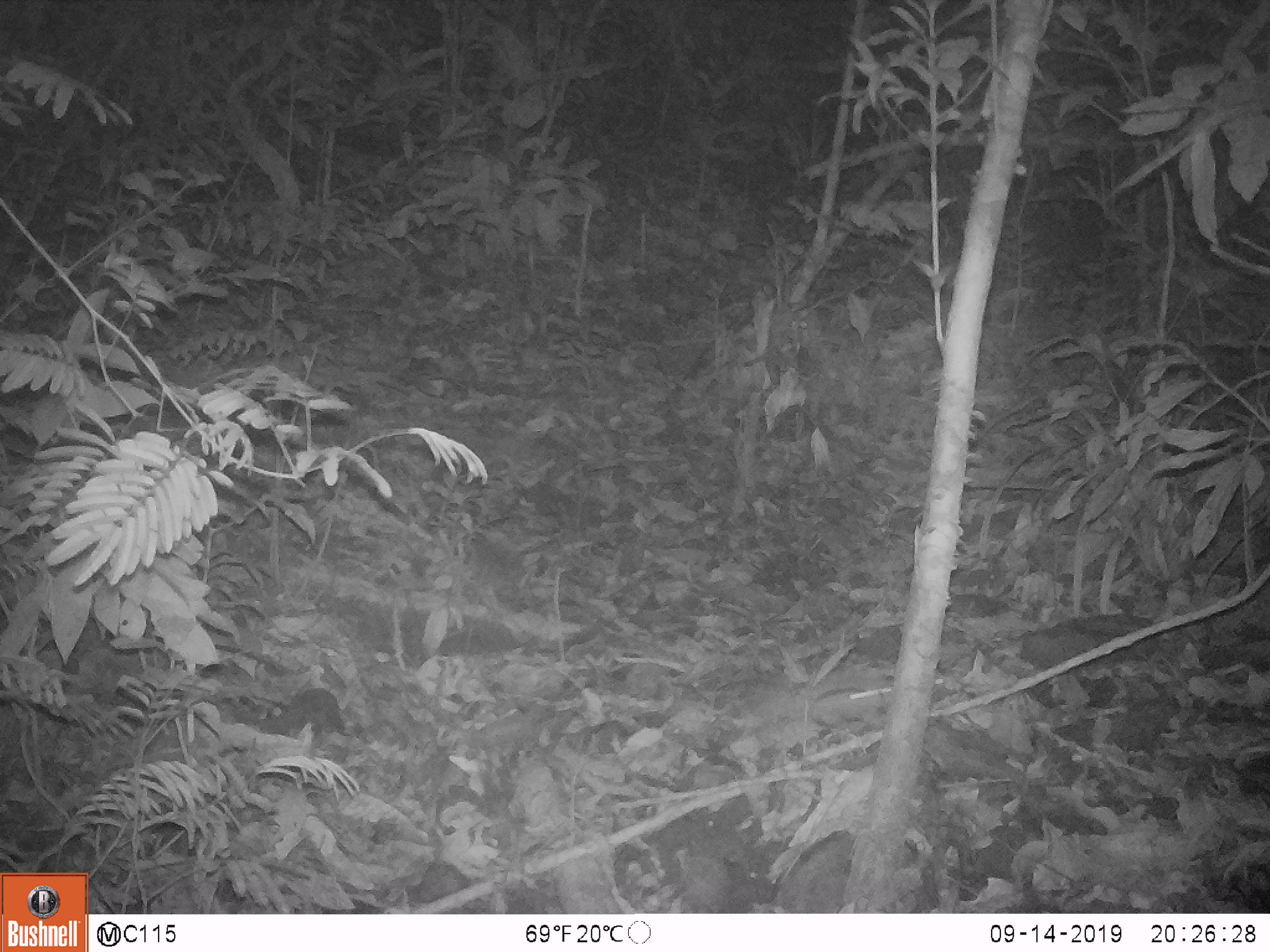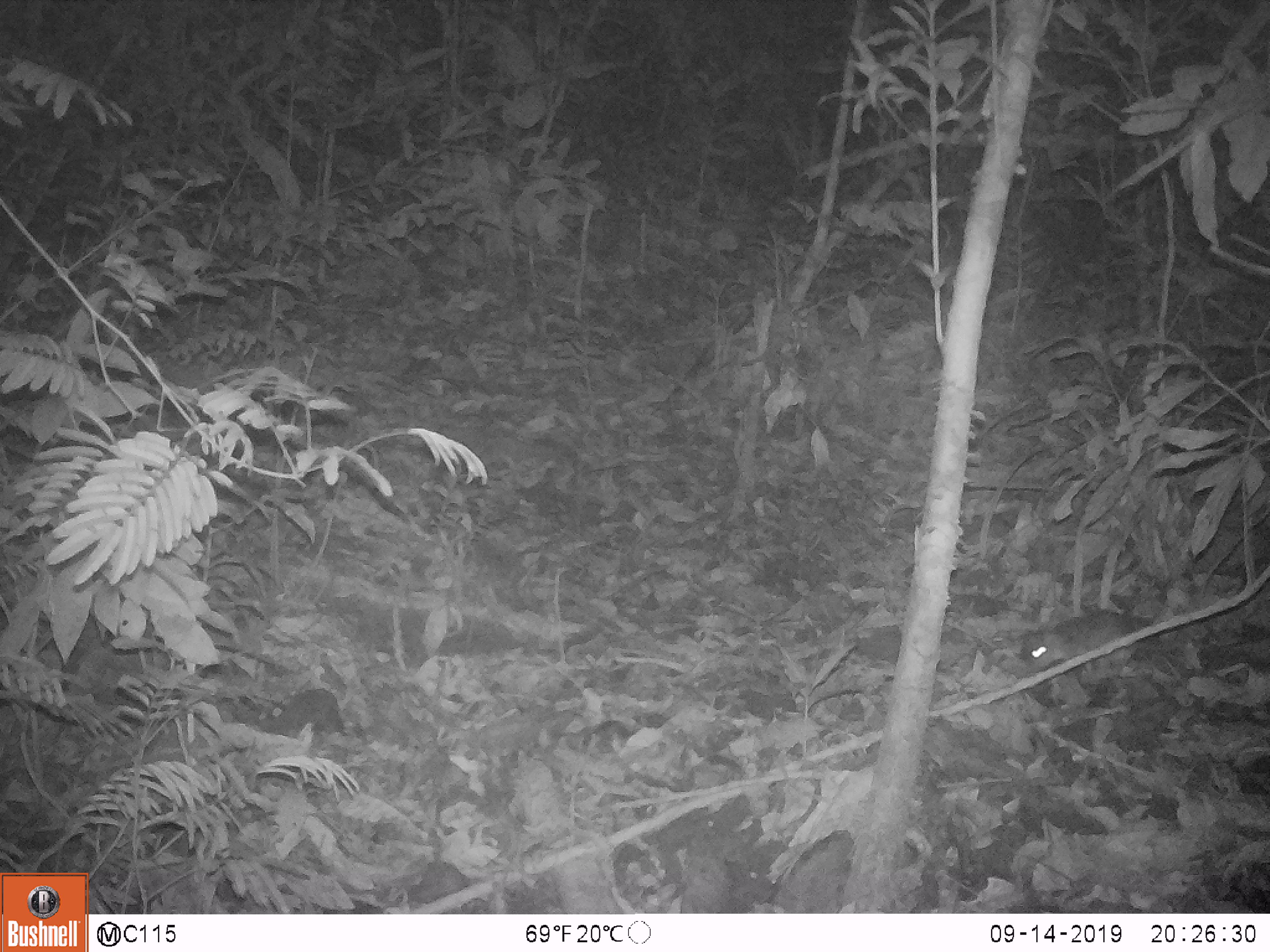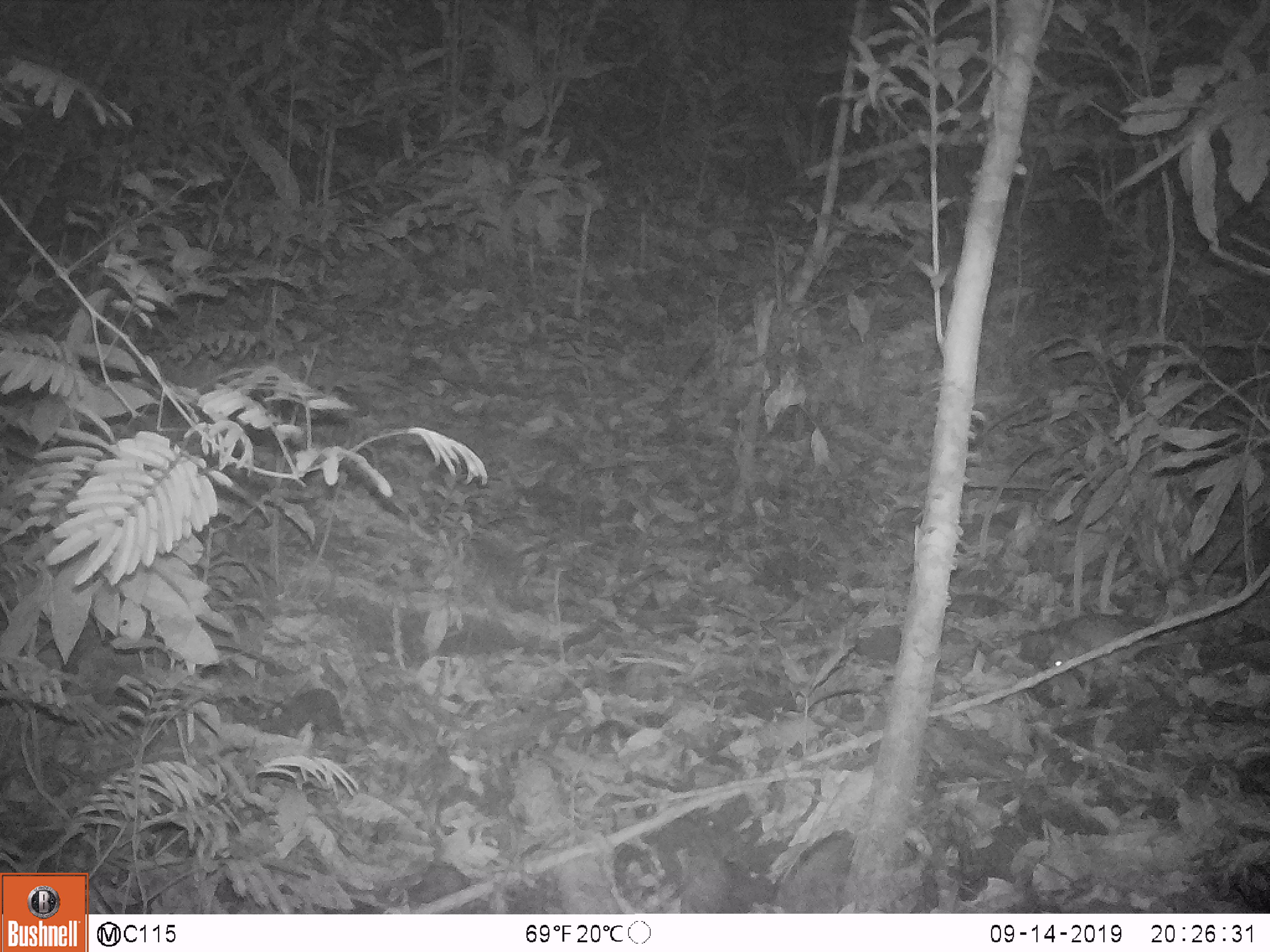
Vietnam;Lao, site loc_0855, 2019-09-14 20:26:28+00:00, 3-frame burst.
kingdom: Animalia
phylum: Chordata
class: Mammalia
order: Rodentia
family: Muridae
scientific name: Muridae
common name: old-world mice and rats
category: unidentified murid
Unidentified murid (old-world mice and rats) (Muridae). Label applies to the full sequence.